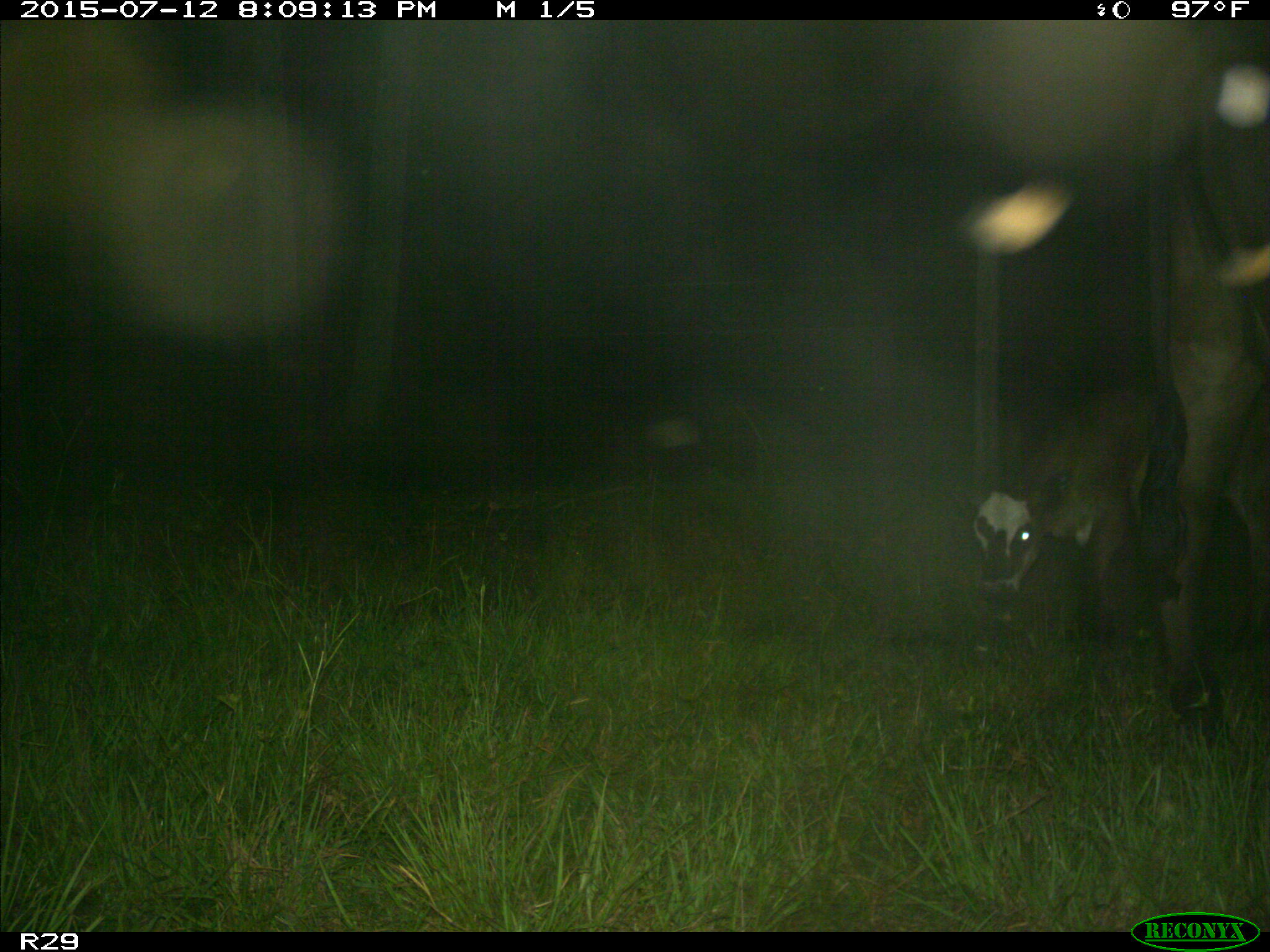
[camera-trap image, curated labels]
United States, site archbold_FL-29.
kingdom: Animalia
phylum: Chordata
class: Mammalia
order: Artiodactyla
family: Bovidae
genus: Bos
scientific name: Bos taurus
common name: domestic cow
Bos taurus (domestic cow).